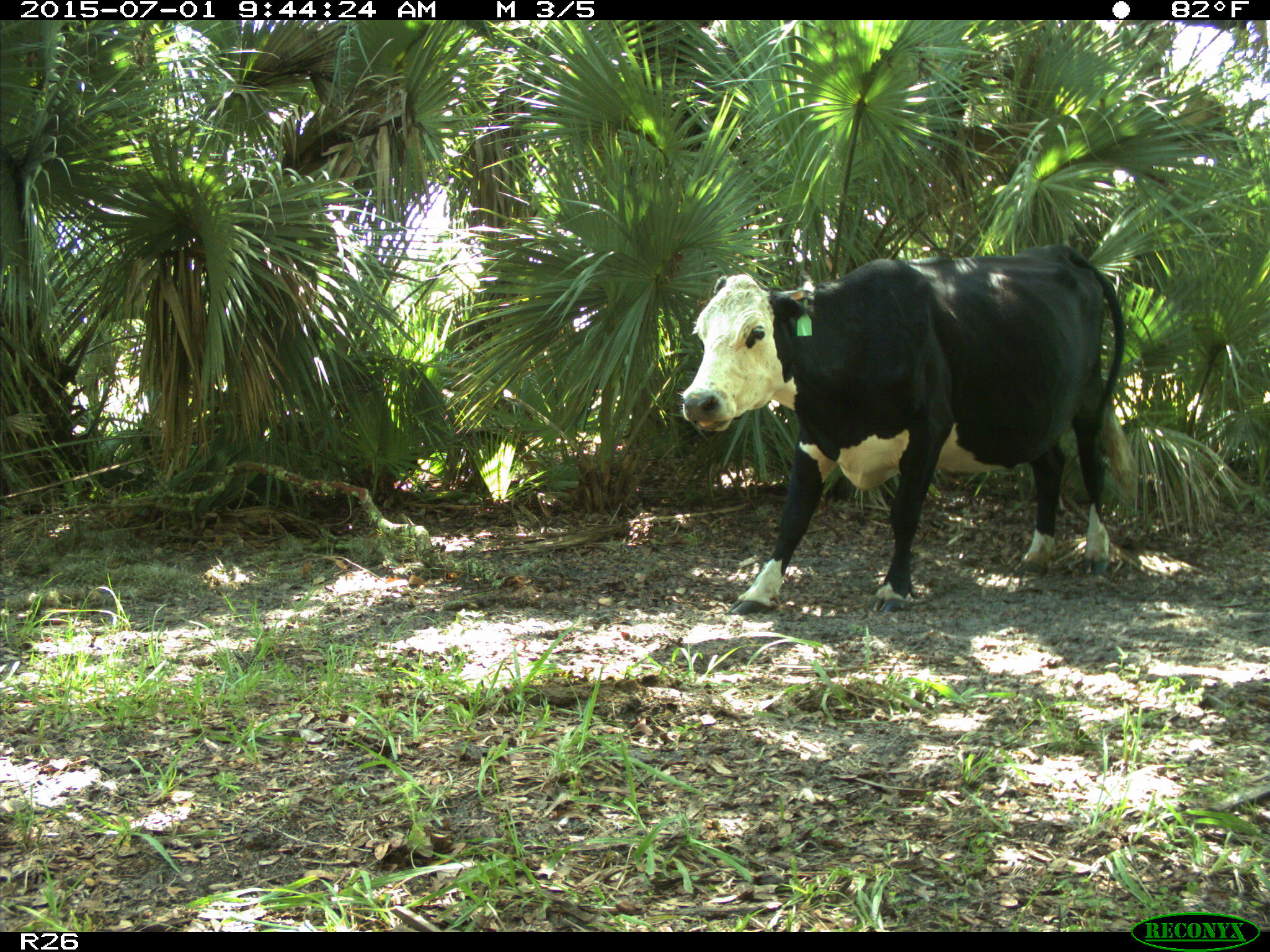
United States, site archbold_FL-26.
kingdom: Animalia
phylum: Chordata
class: Mammalia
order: Artiodactyla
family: Bovidae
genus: Bos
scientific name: Bos taurus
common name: domestic cow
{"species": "Bos taurus (domestic cow)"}